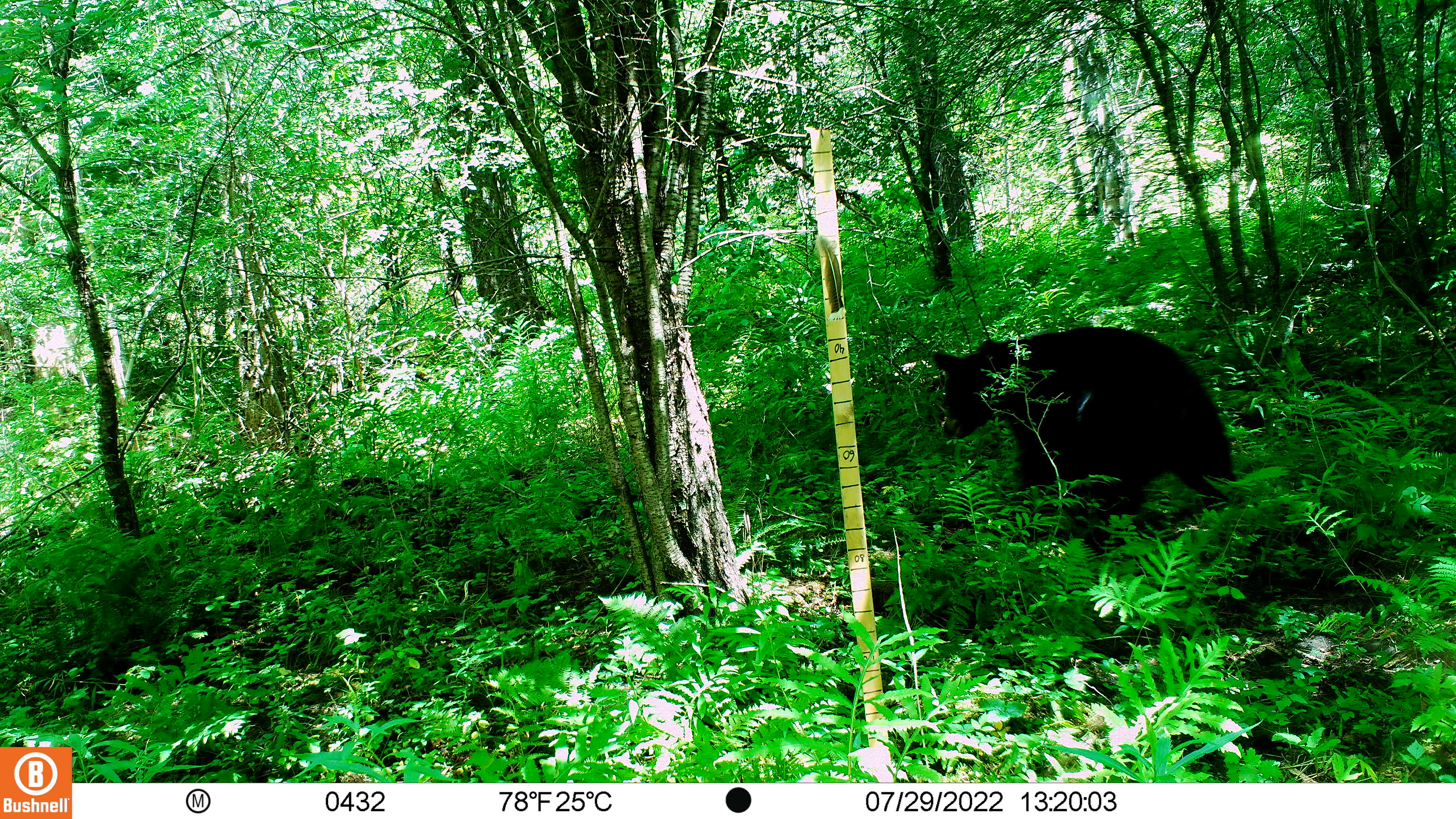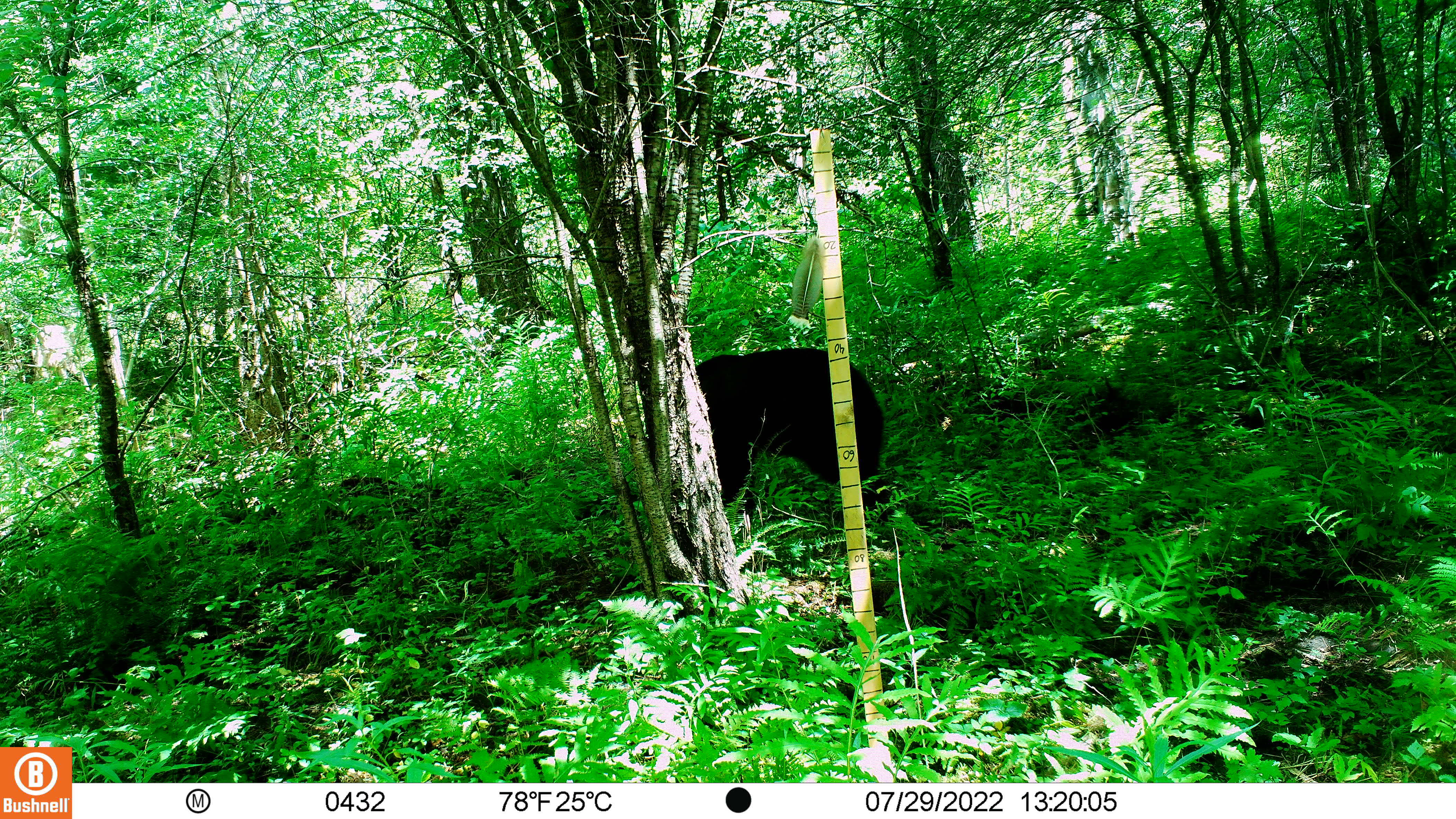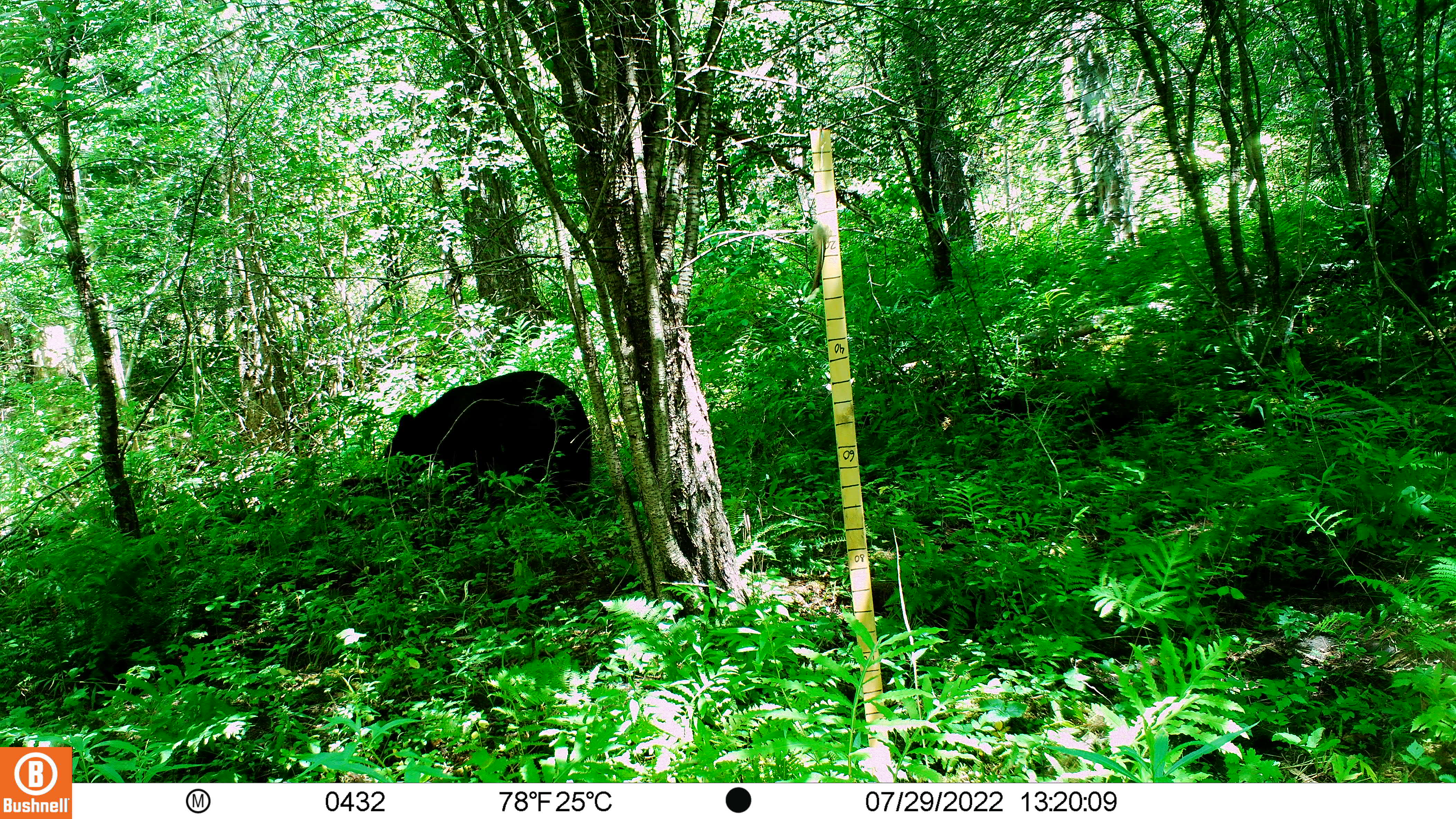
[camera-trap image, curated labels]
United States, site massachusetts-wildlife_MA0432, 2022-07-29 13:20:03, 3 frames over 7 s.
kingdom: Animalia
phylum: Chordata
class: Mammalia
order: Carnivora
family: Ursidae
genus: Ursus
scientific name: Ursus americanus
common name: black bear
Black bear (Ursus americanus).